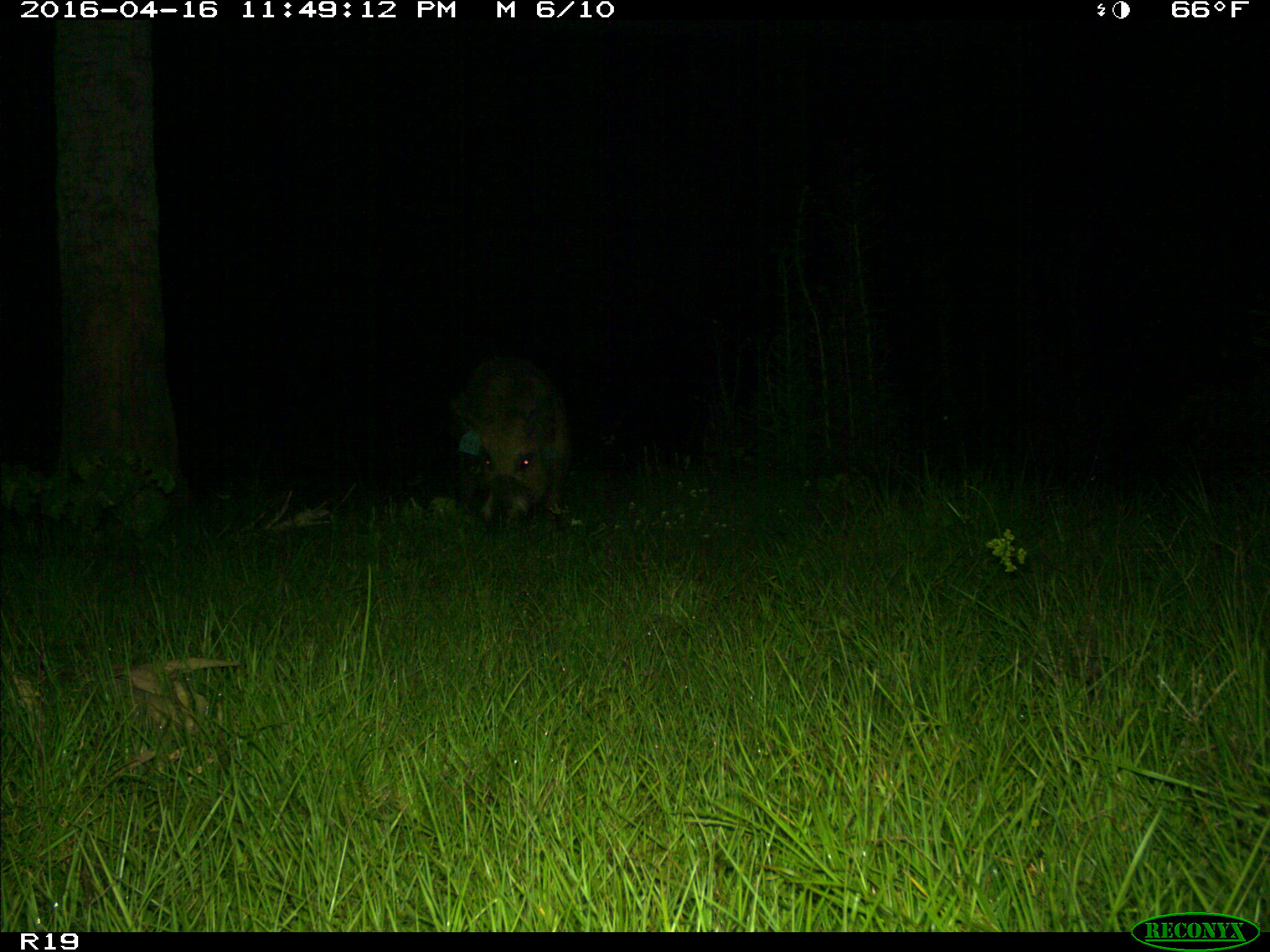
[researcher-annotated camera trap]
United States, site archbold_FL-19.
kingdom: Animalia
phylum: Chordata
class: Mammalia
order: Artiodactyla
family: Suidae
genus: Sus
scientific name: Sus scrofa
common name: wild boar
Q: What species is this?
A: Sus scrofa (wild boar).